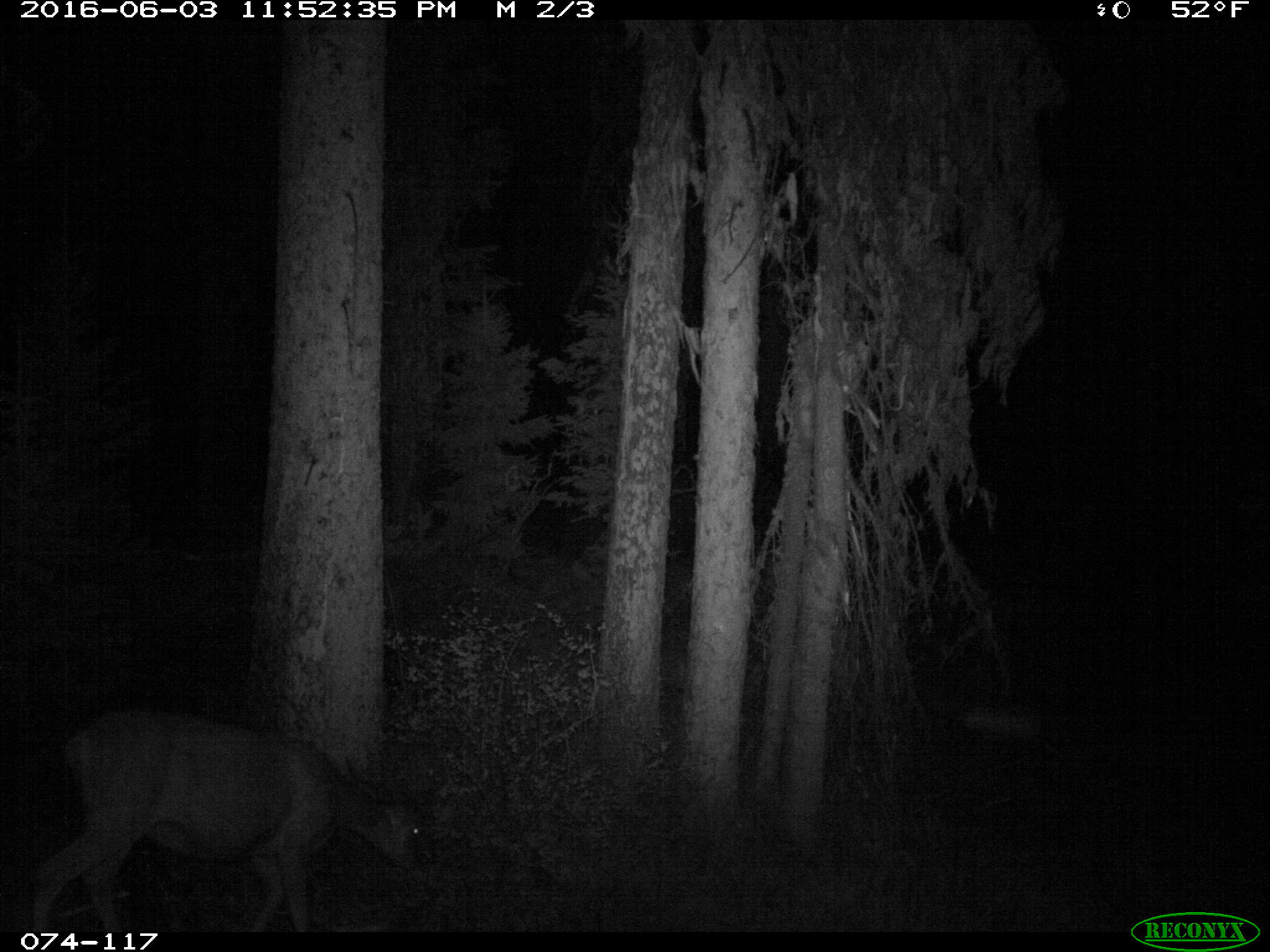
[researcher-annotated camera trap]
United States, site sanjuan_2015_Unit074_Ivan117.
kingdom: Animalia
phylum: Chordata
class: Mammalia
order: Artiodactyla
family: Cervidae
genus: Odocoileus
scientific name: Odocoileus hemionus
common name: mule deer